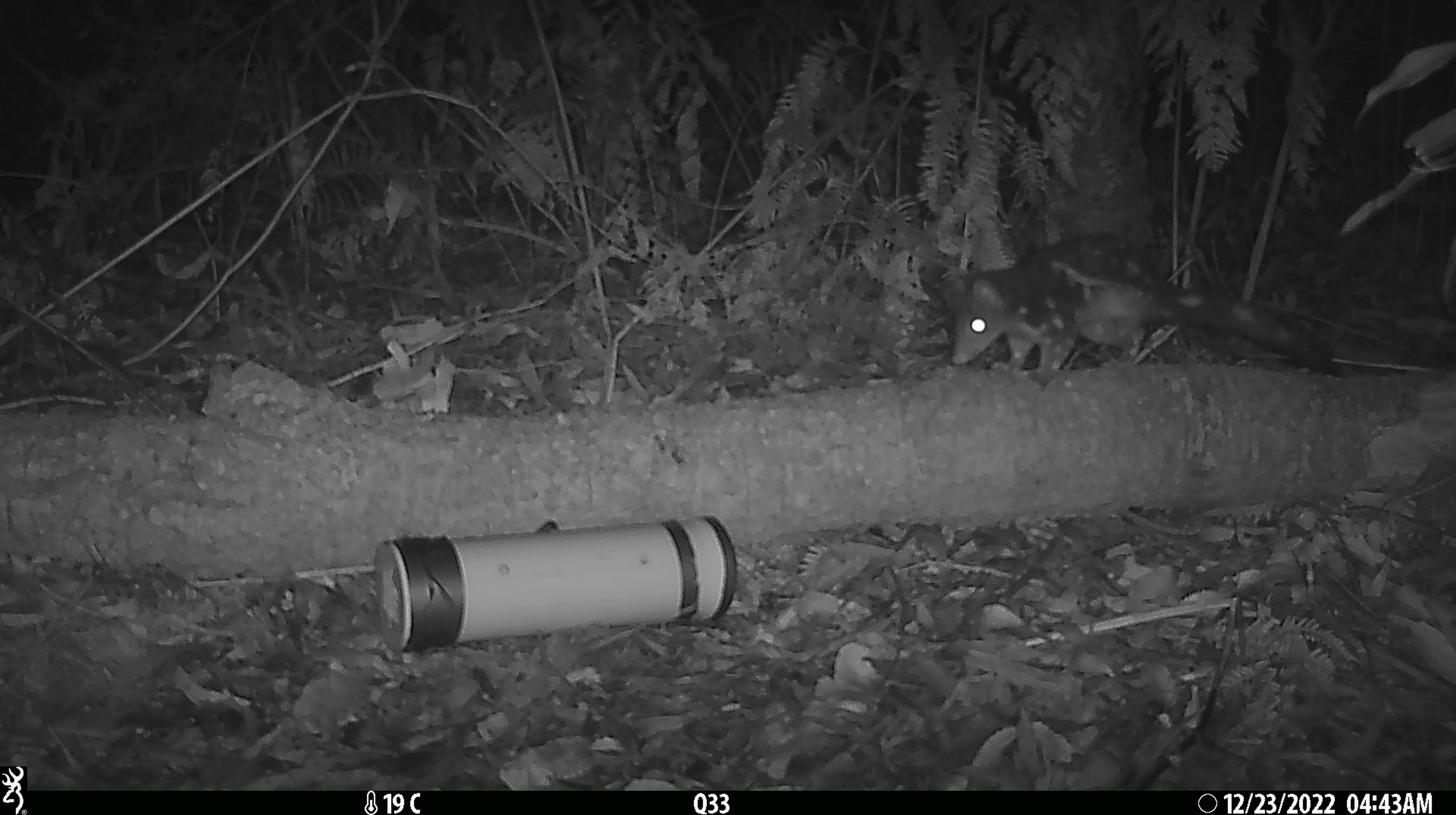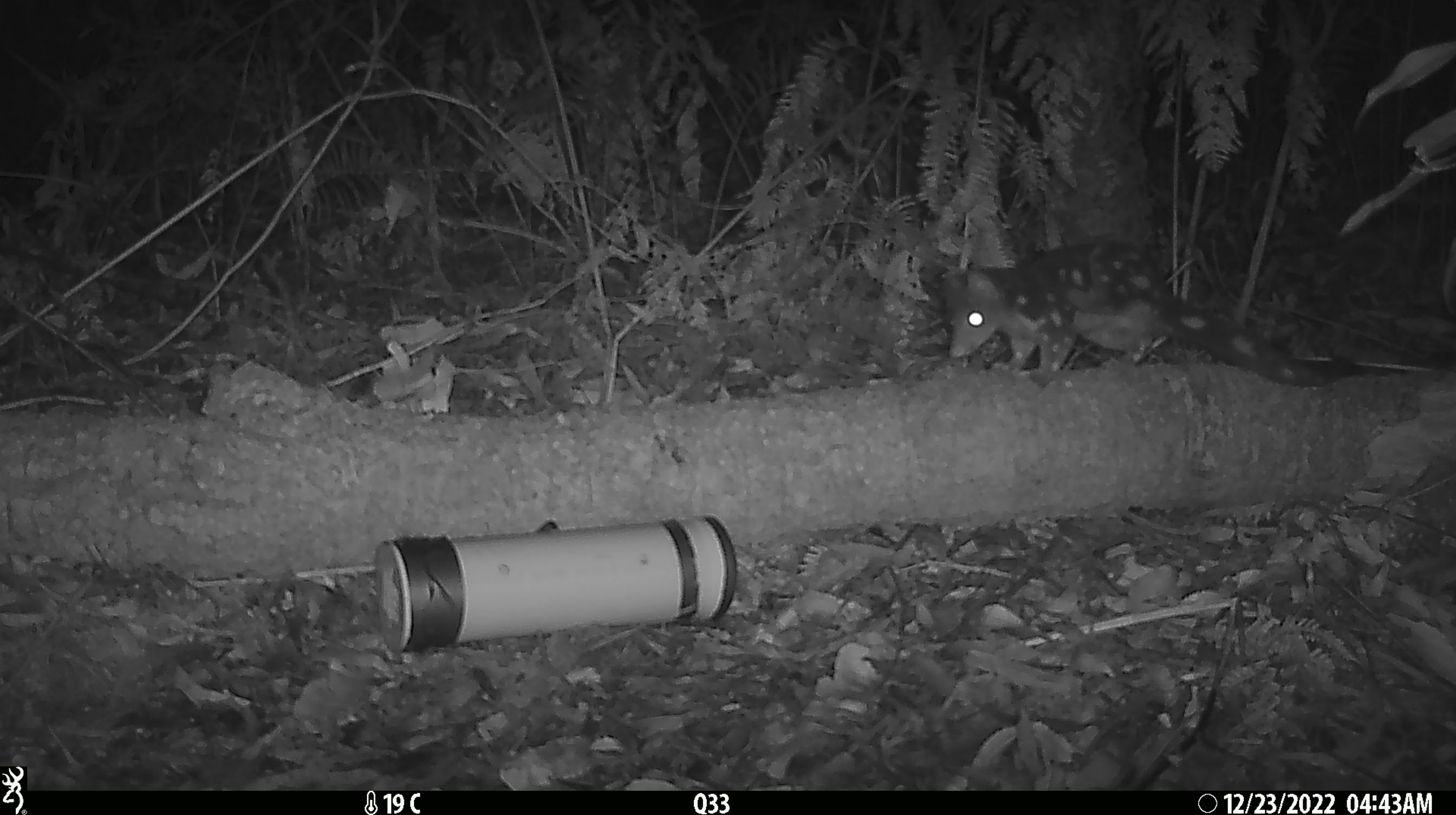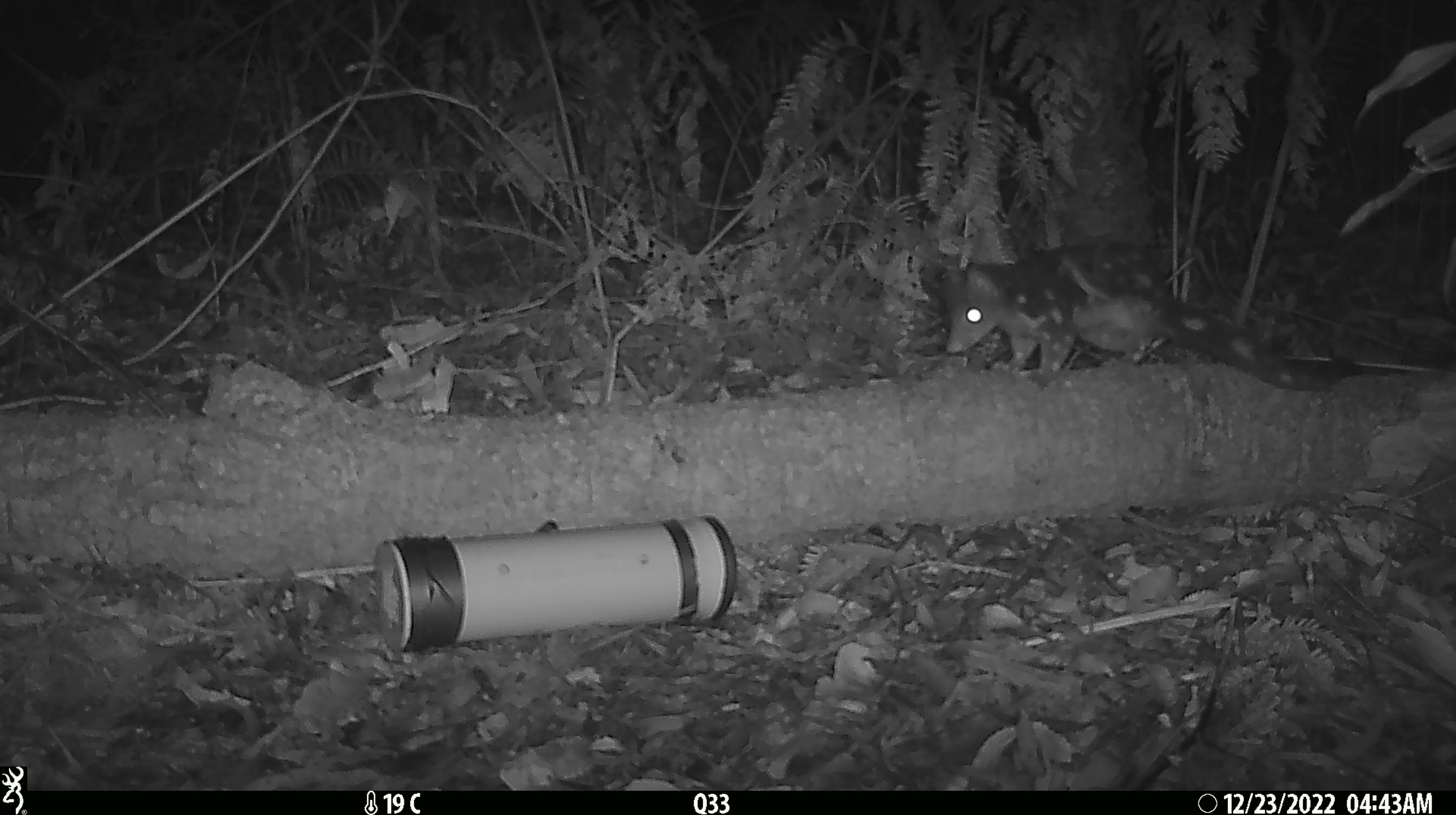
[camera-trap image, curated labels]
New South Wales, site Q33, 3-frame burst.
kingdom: Animalia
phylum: Chordata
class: Mammalia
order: Dasyuromorphia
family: Dasyuridae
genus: Dasyurus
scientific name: Dasyurus maculatus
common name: spotted-tailed quoll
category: quoll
Quoll (spotted-tailed quoll) (Dasyurus maculatus).